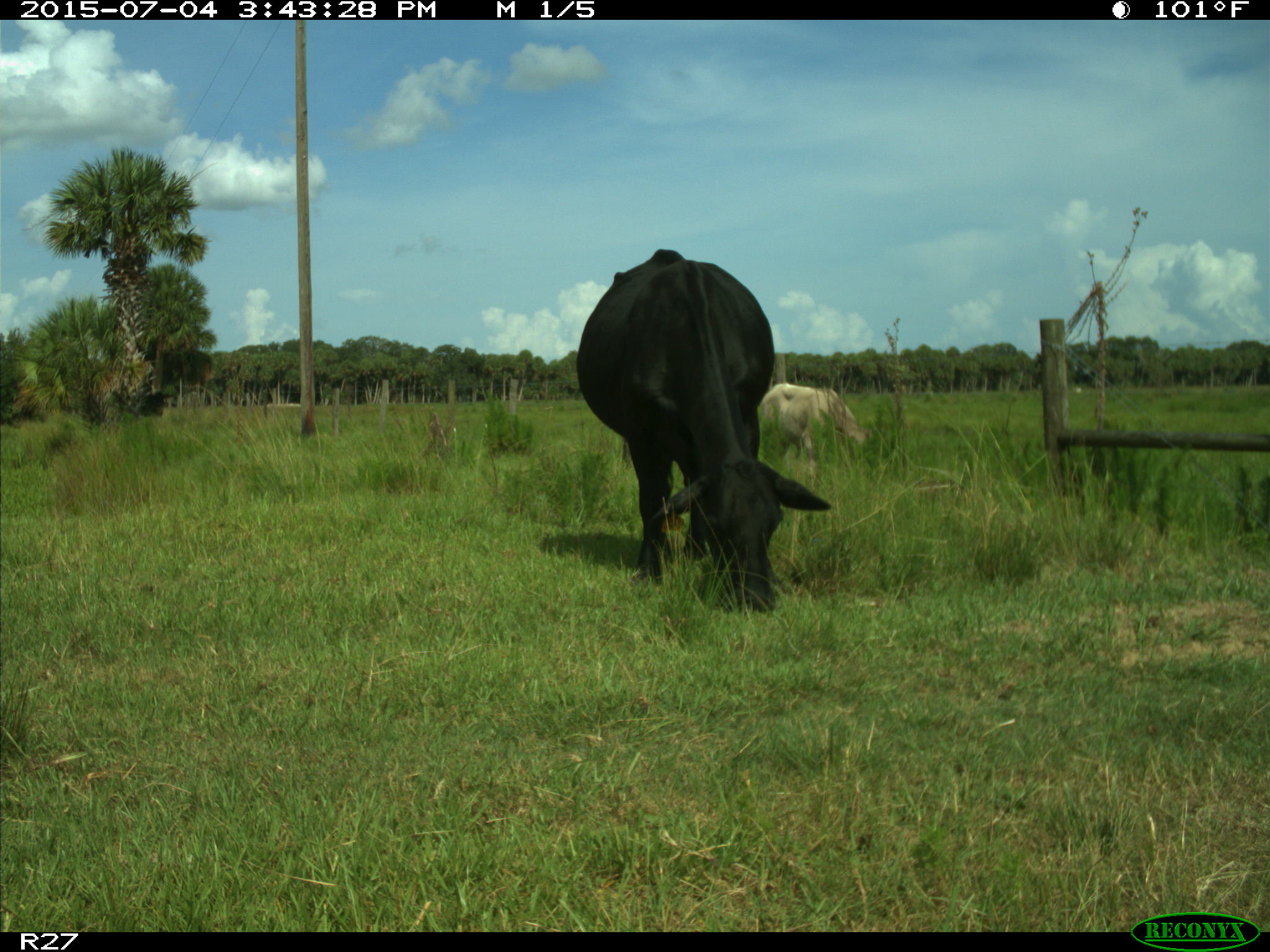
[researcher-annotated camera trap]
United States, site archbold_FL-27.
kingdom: Animalia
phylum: Chordata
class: Mammalia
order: Artiodactyla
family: Bovidae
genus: Bos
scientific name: Bos taurus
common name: domestic cow